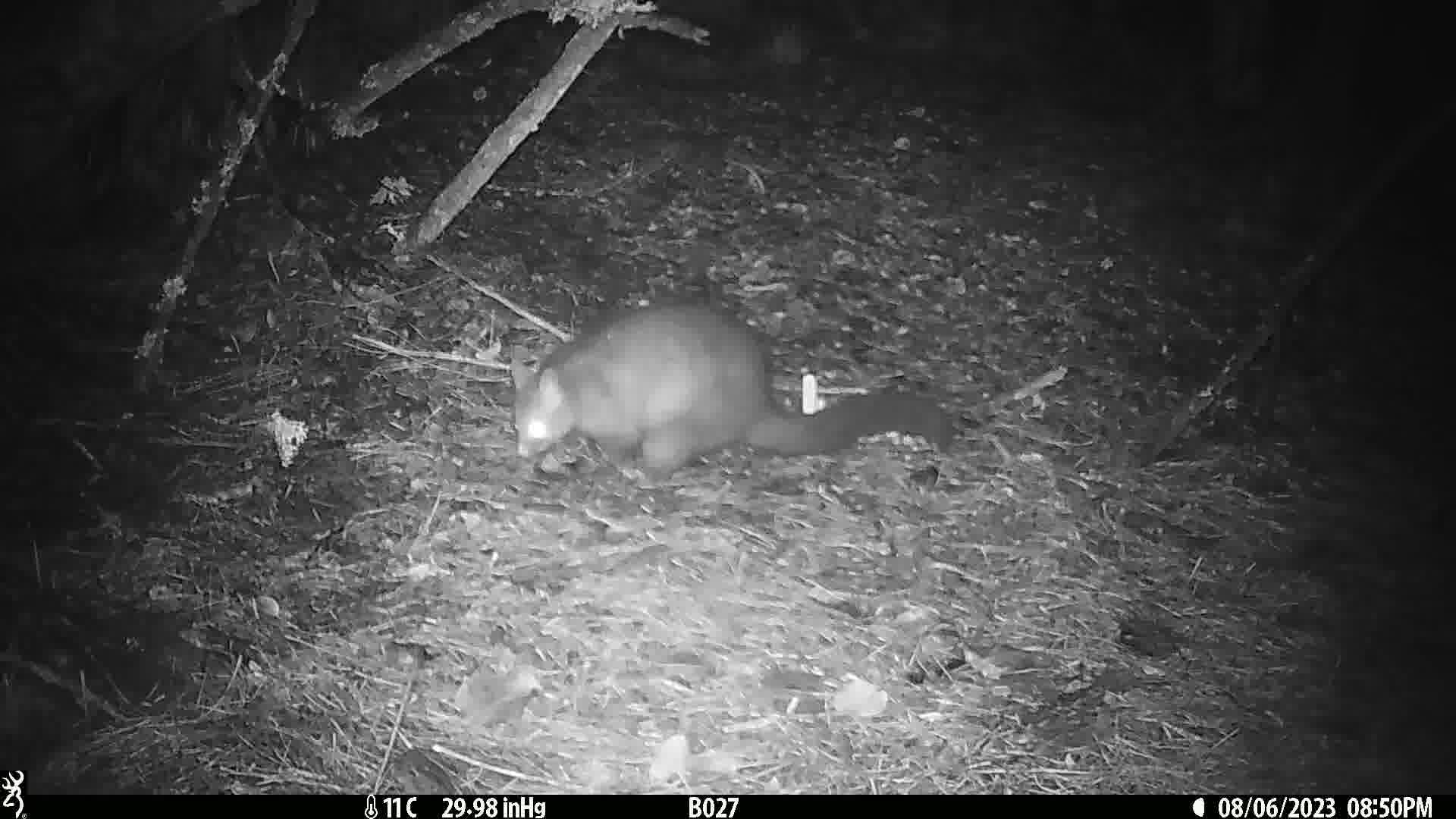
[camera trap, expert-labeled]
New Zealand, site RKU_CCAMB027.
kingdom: Animalia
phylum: Chordata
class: Mammalia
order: Diprotodontia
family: Phalangeridae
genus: Trichosurus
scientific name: Trichosurus vulpecula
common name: common brushtail possum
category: possum